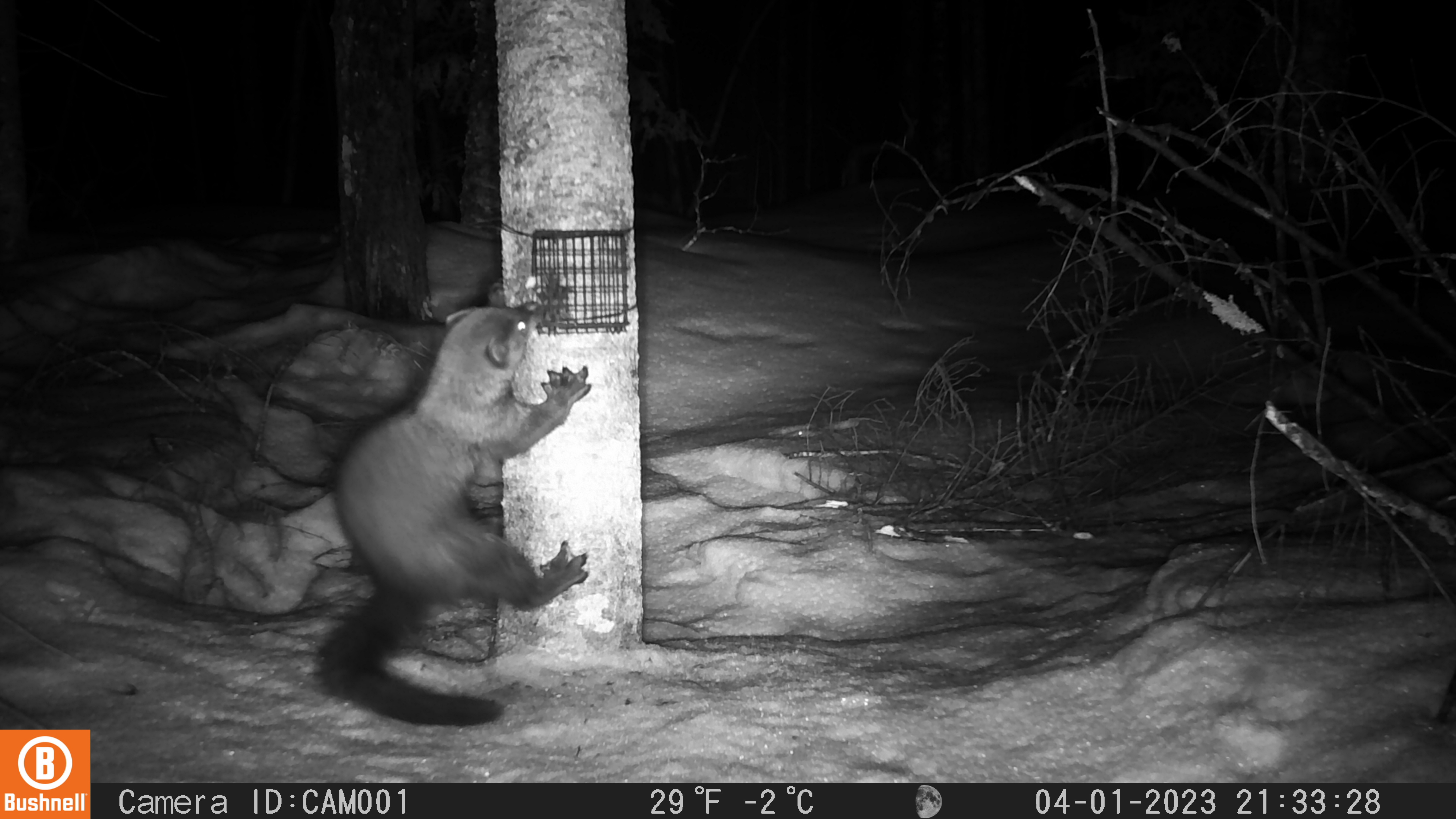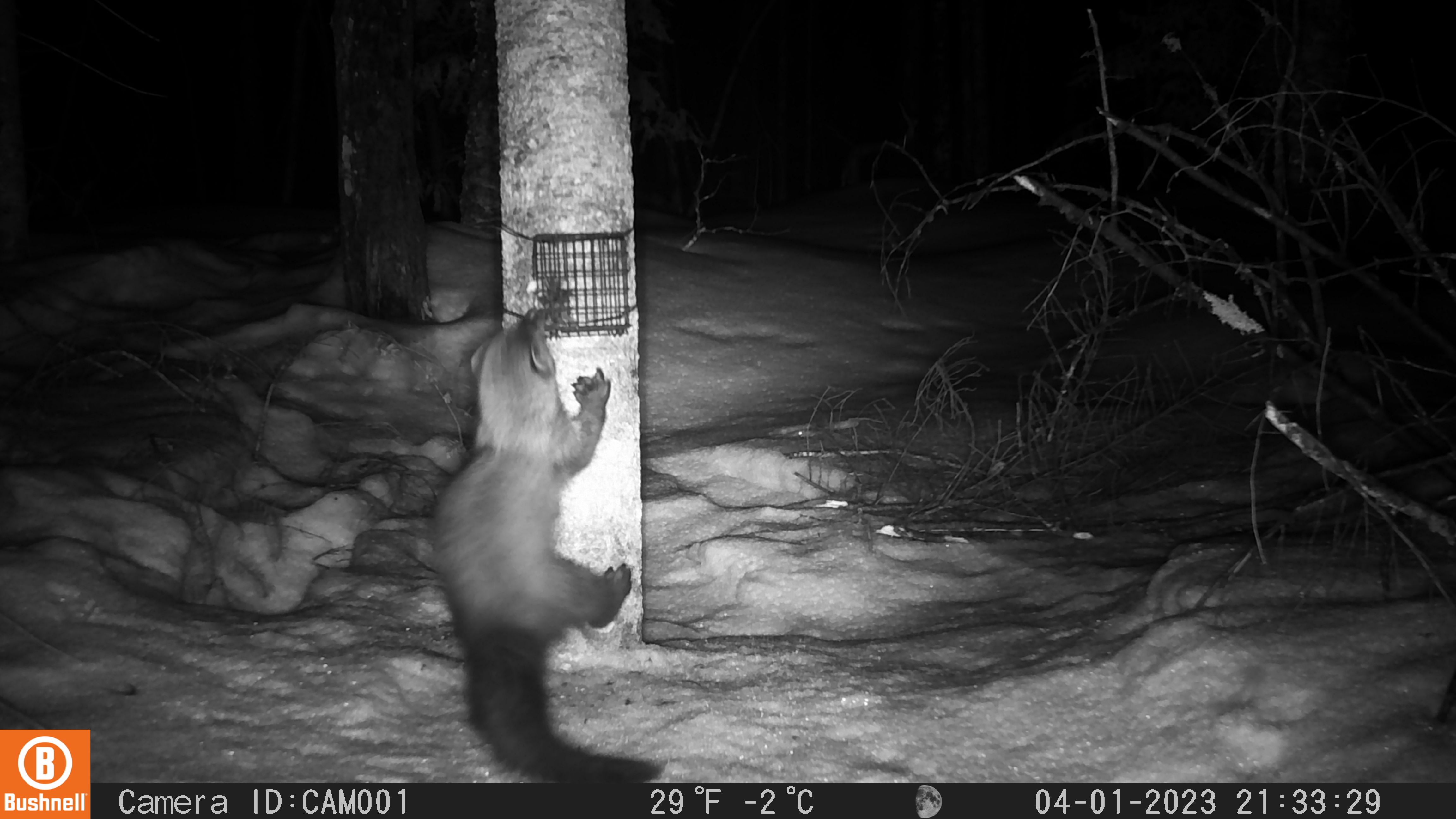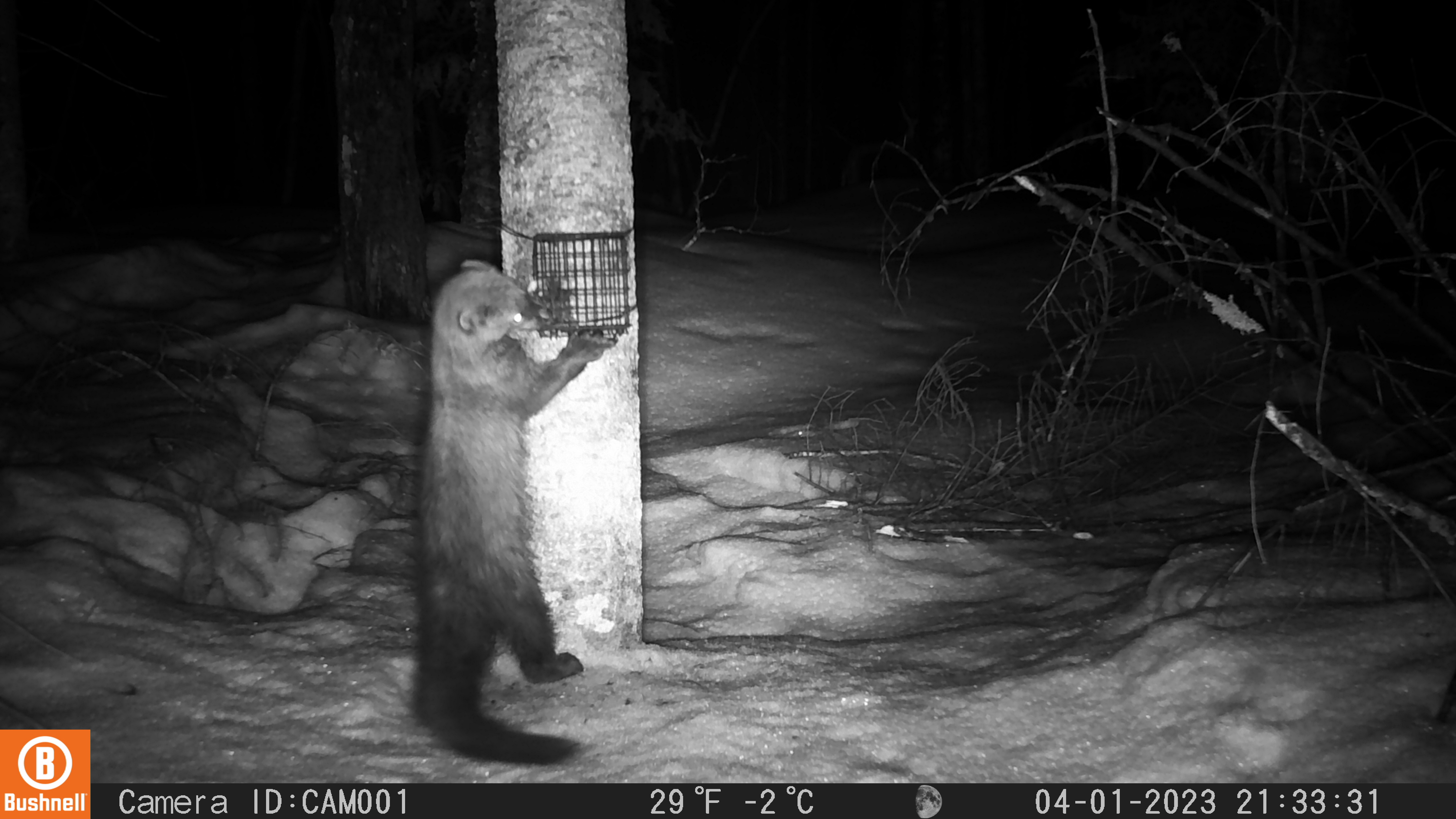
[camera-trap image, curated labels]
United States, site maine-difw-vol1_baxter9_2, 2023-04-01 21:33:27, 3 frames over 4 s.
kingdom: Animalia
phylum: Chordata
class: Mammalia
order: Carnivora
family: Mustelidae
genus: Pekania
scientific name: Pekania pennanti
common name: fisher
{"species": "fisher (Pekania pennanti)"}